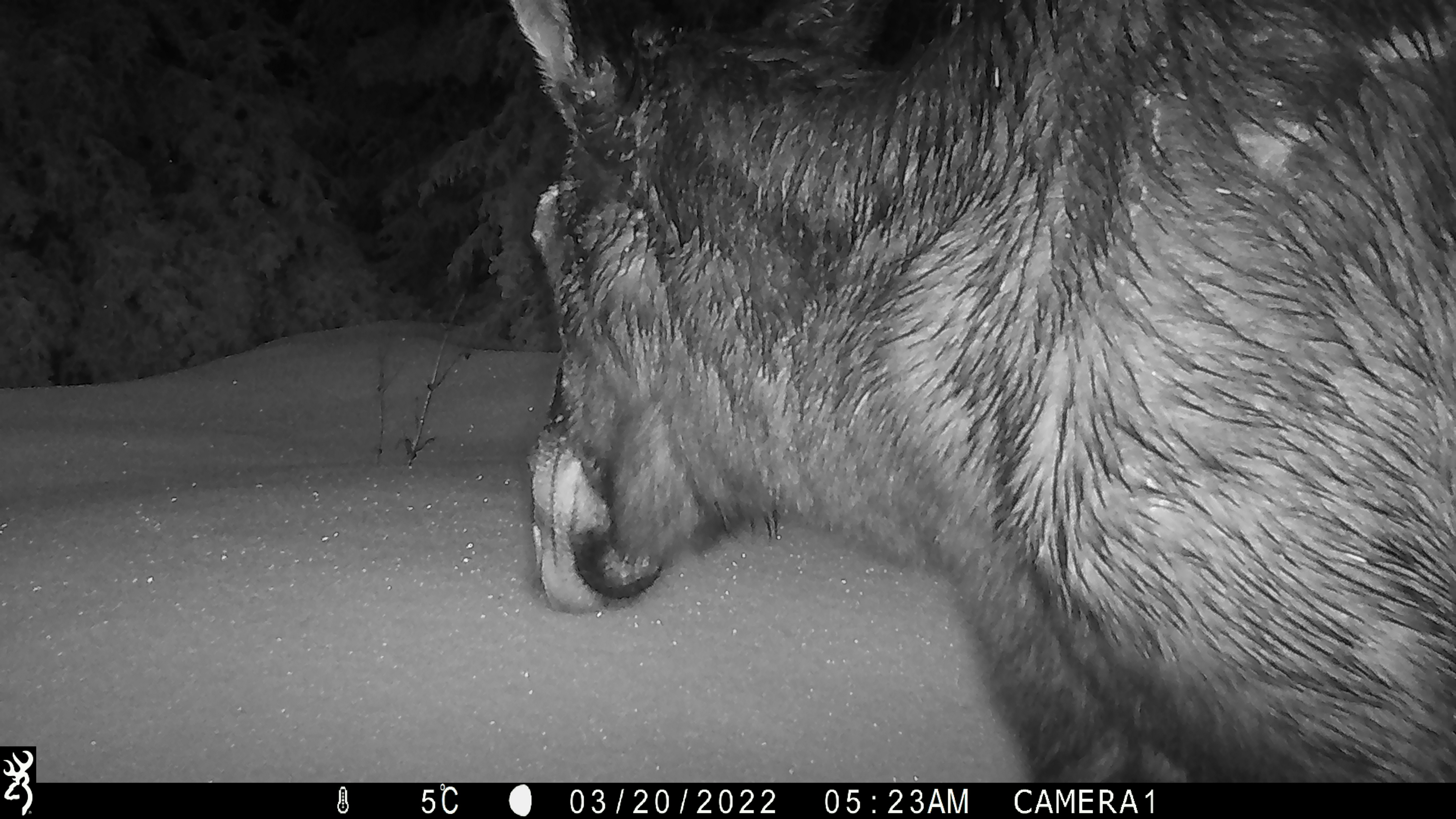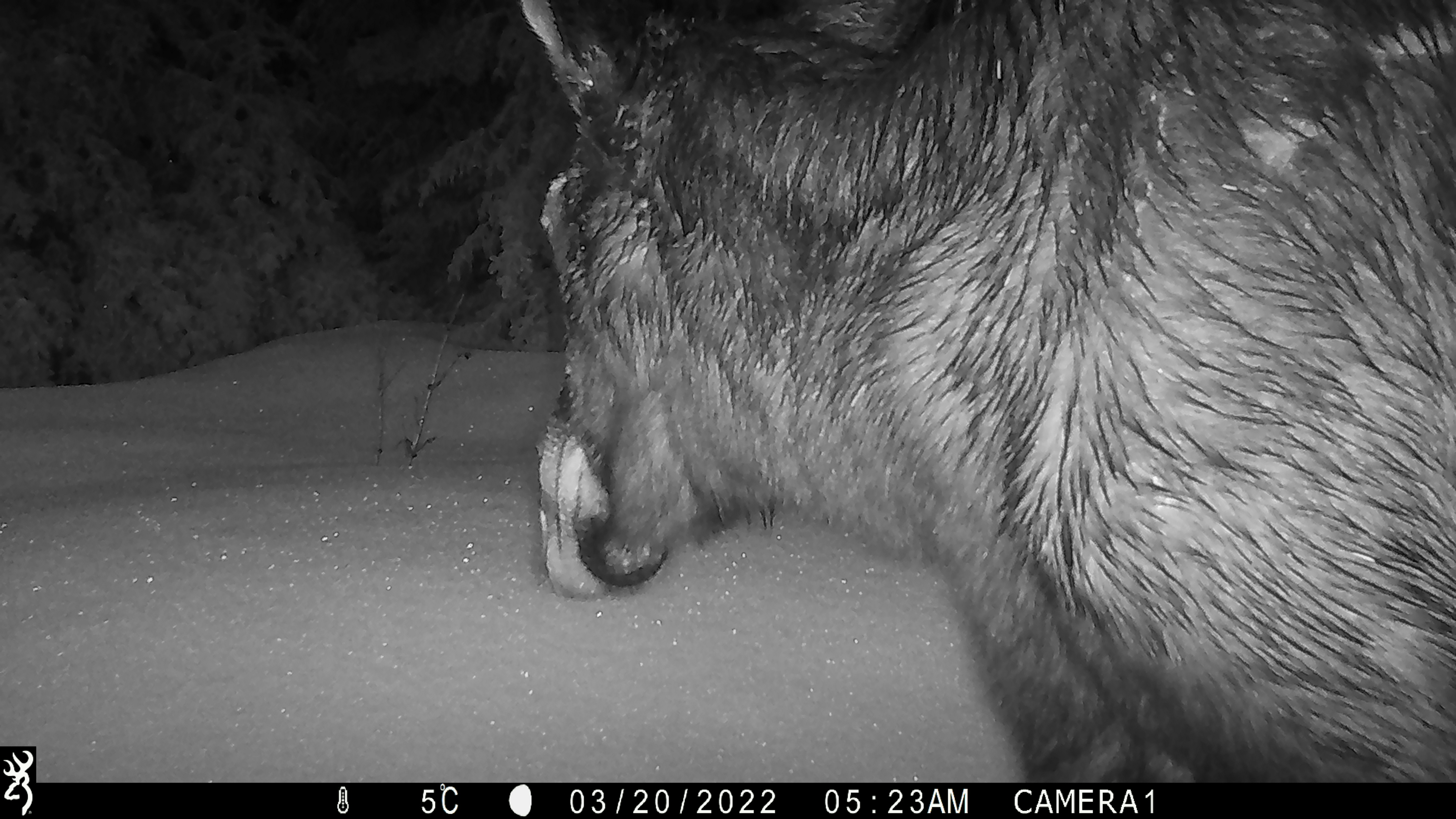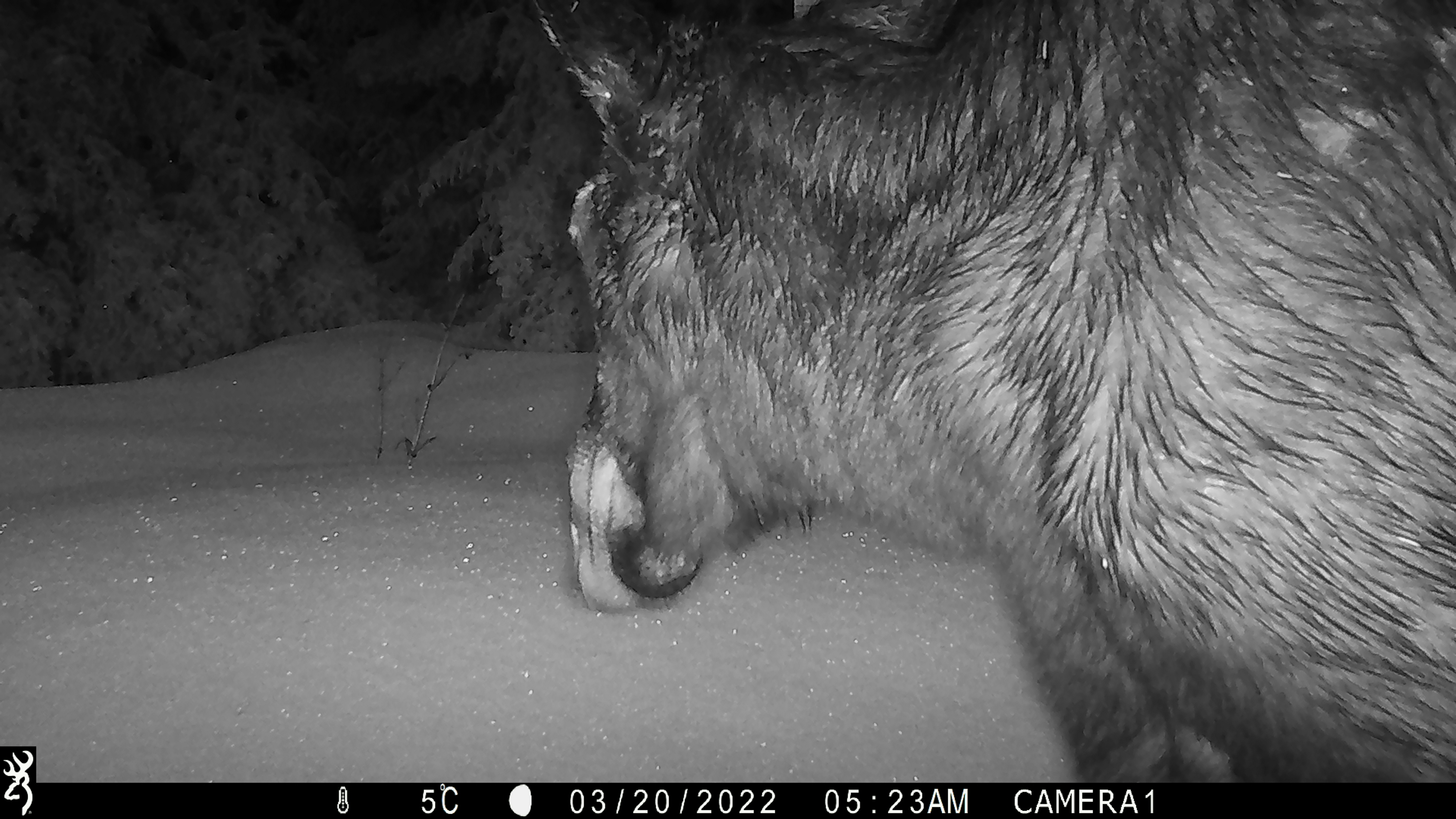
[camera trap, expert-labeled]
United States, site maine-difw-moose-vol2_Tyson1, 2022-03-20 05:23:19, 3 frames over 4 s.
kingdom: Animalia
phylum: Chordata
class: Mammalia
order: Artiodactyla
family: Cervidae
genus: Alces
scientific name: Alces alces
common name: moose